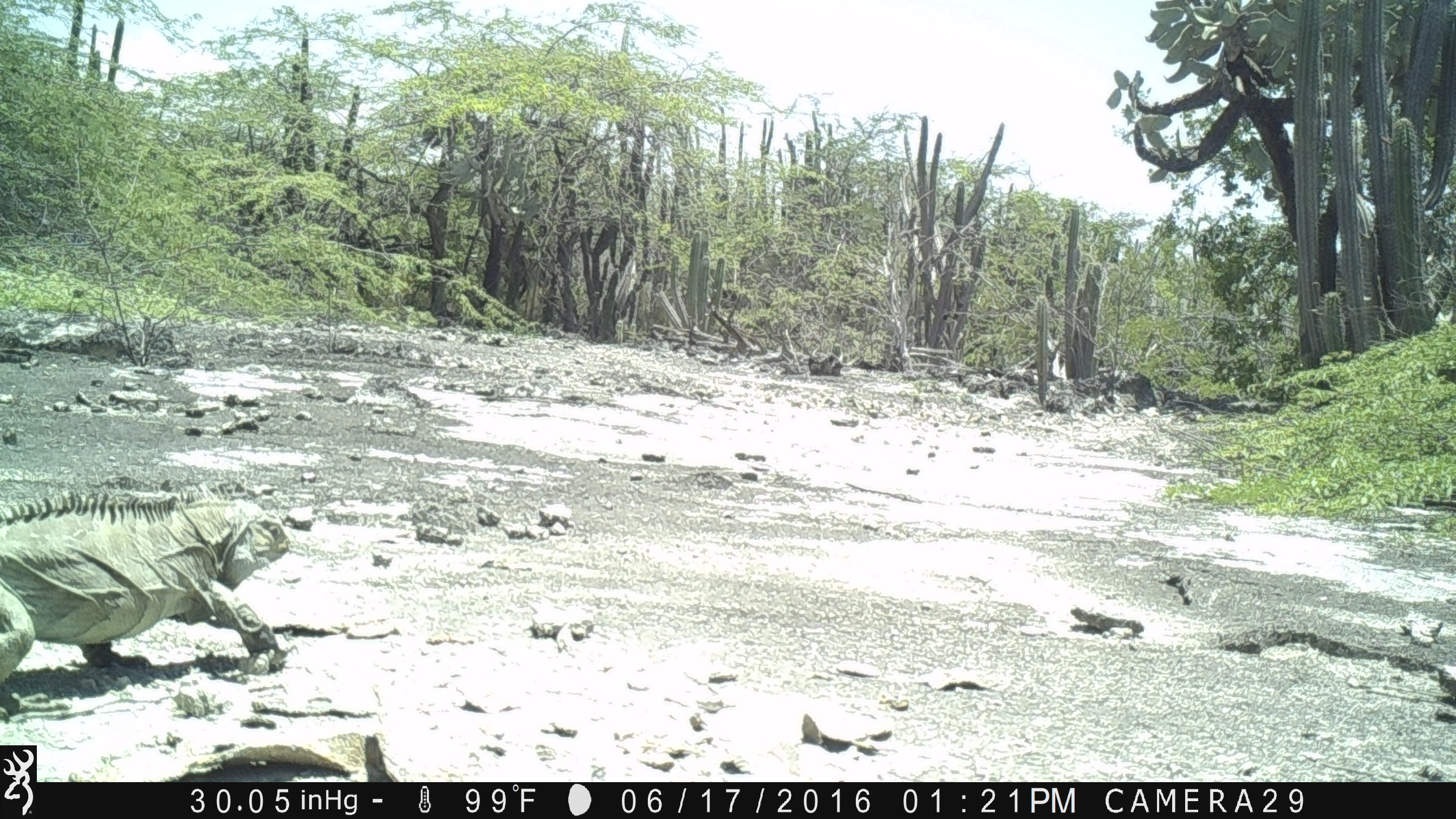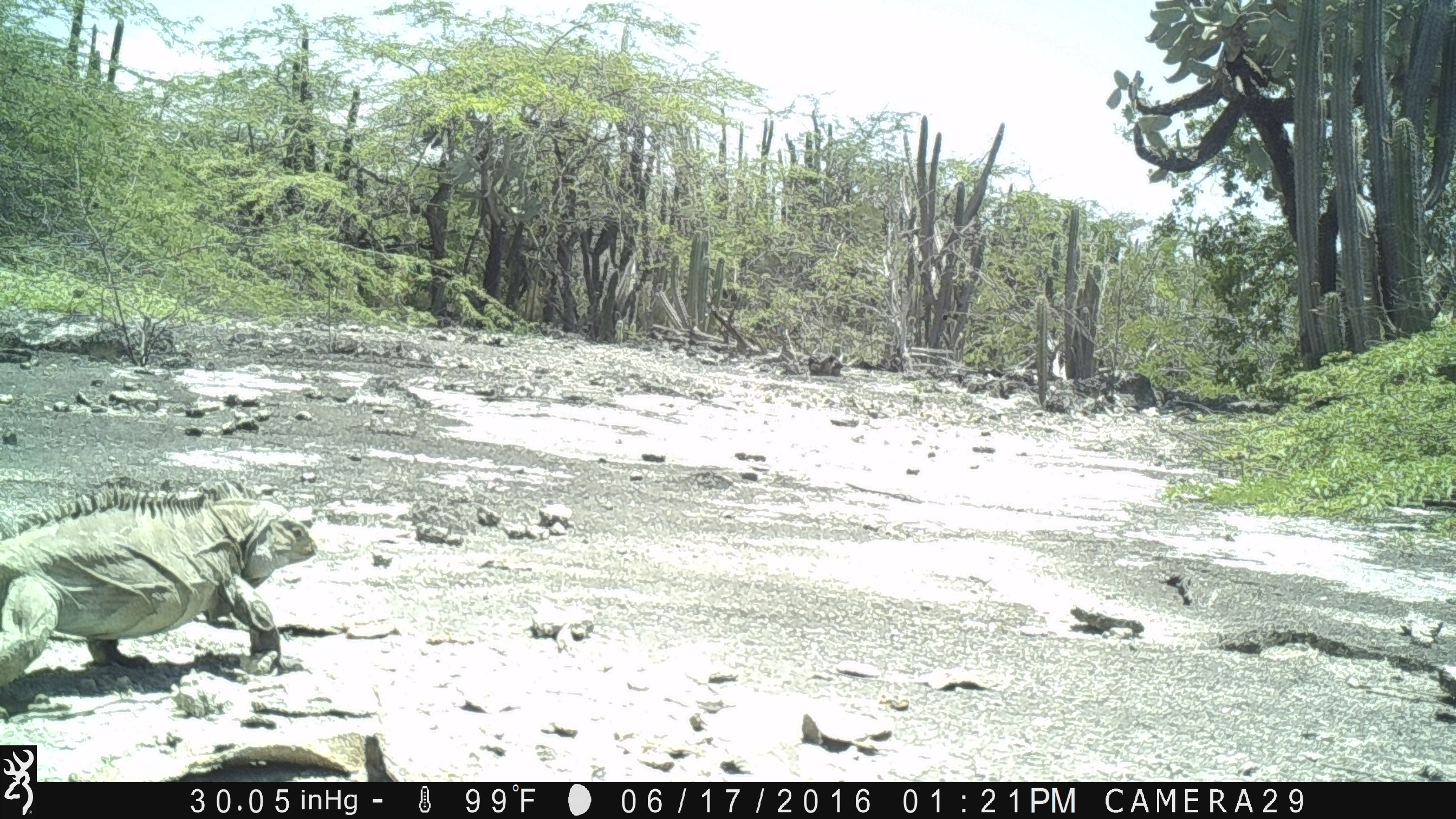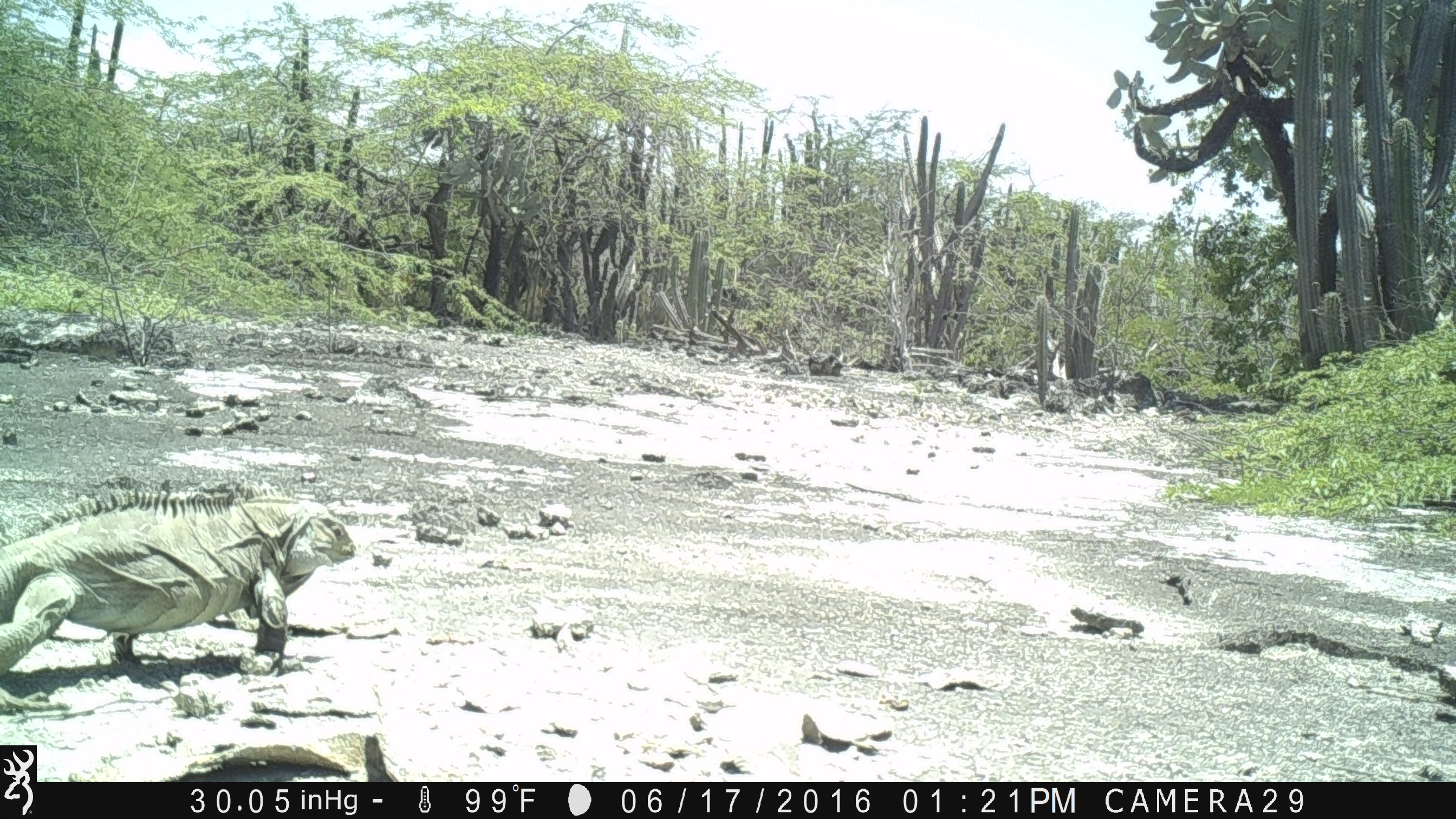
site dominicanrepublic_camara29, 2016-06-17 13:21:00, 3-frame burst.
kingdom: Animalia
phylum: Chordata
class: Reptilia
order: Squamata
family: Iguanidae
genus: Iguana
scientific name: Iguana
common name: typical iguanas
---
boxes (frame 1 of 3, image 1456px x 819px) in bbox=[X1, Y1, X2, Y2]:
iguana: bbox=[1, 493, 288, 699]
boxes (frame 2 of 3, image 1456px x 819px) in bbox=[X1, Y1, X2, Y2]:
iguana: bbox=[2, 489, 322, 689]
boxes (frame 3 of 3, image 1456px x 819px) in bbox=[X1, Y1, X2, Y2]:
iguana: bbox=[0, 489, 363, 685]